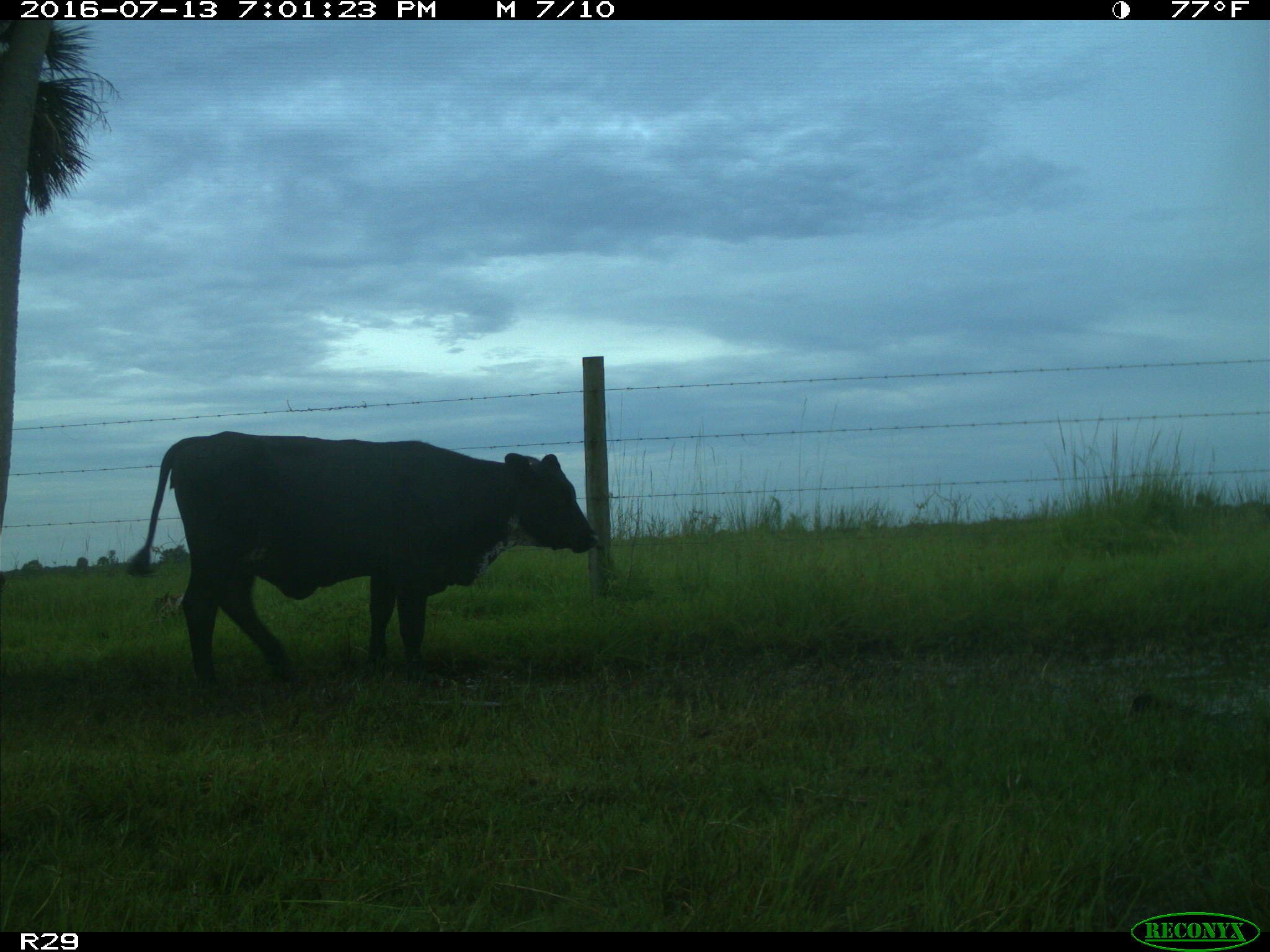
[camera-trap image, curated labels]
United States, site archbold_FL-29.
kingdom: Animalia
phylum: Chordata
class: Mammalia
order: Artiodactyla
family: Bovidae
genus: Bos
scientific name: Bos taurus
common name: domestic cow